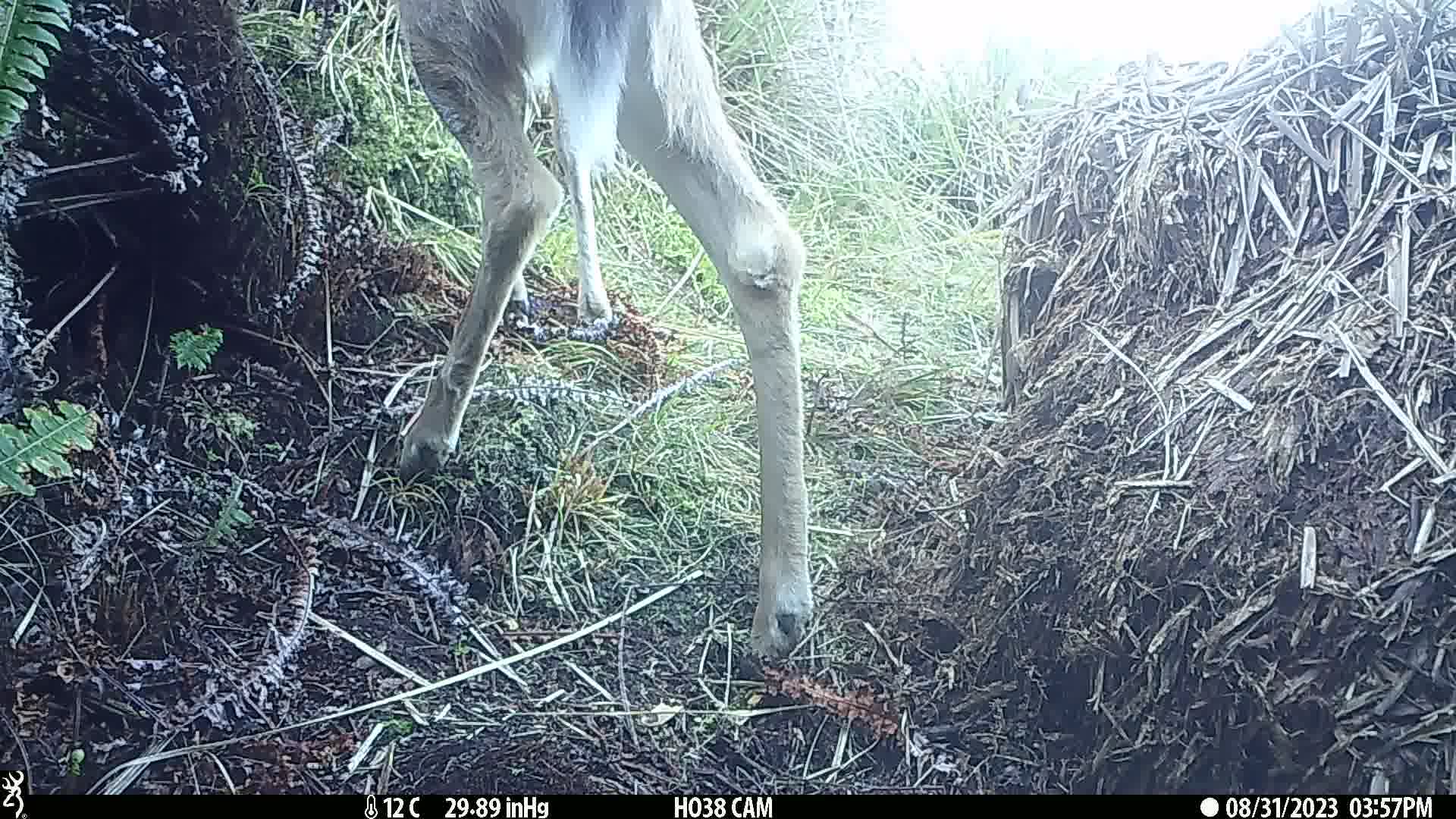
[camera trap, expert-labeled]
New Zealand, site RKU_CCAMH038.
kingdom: Animalia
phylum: Chordata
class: Mammalia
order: Artiodactyla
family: Cervidae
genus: Odocoileus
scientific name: Odocoileus virginianus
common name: white-tailed deer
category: white tailed deer